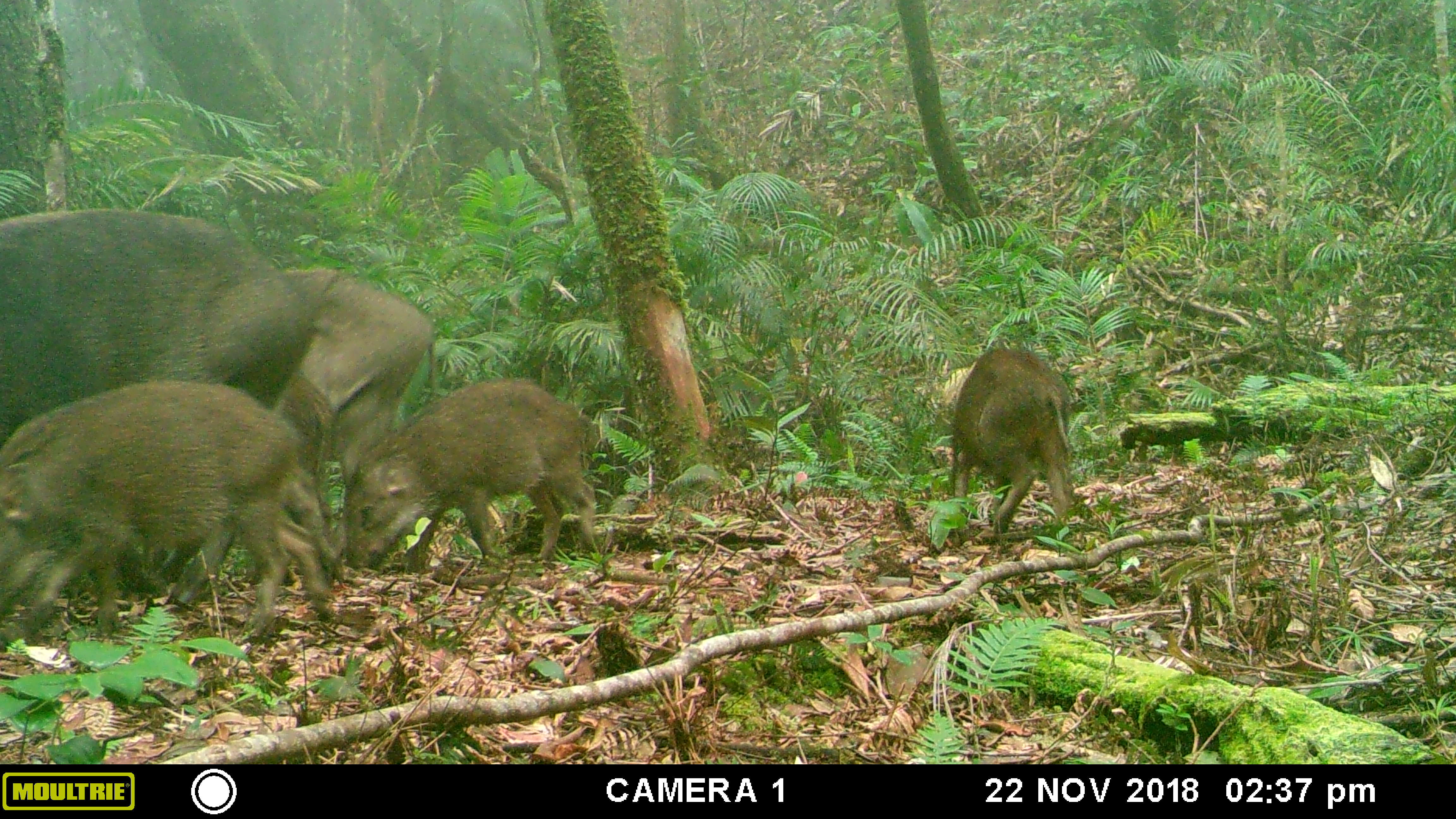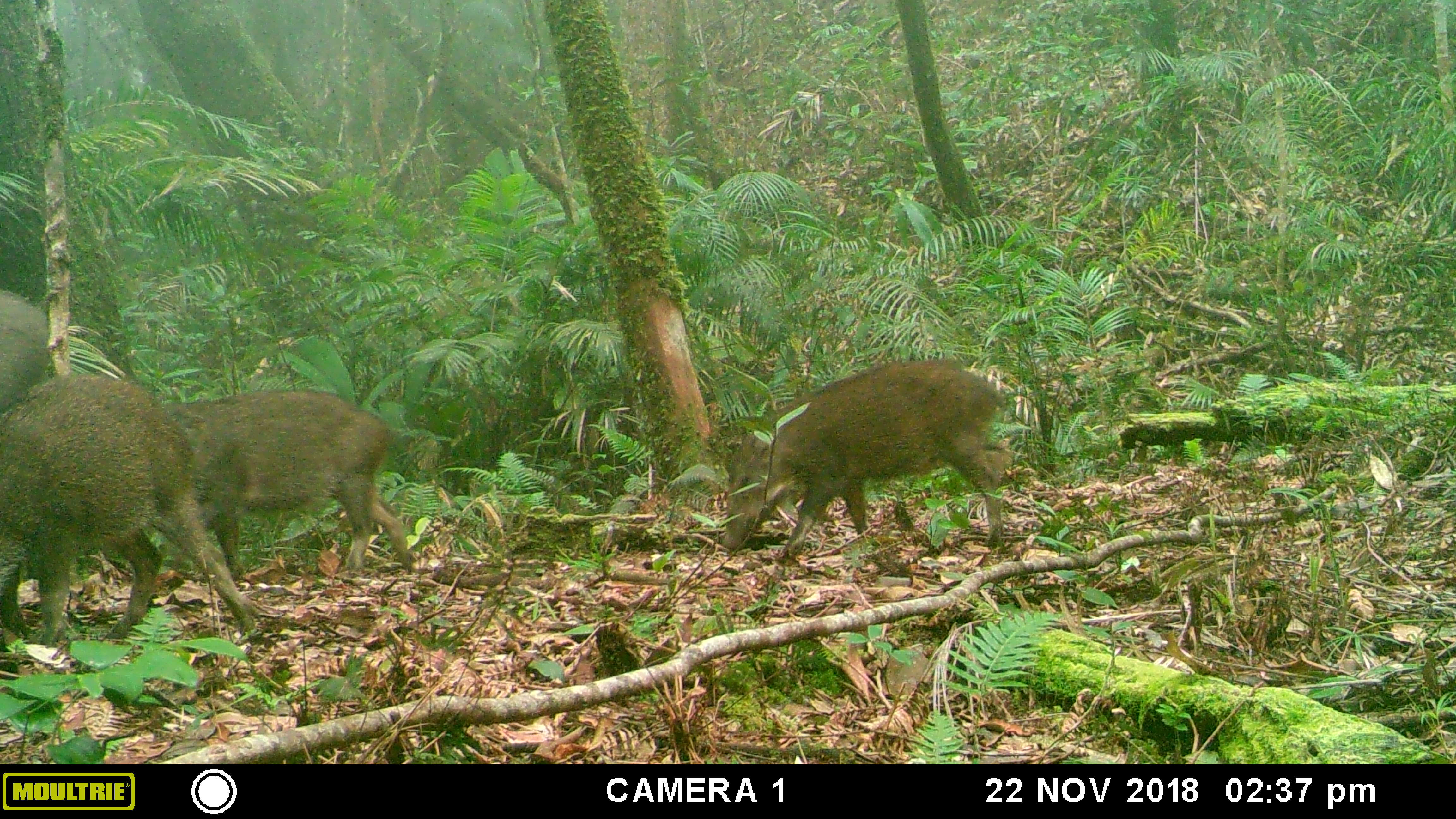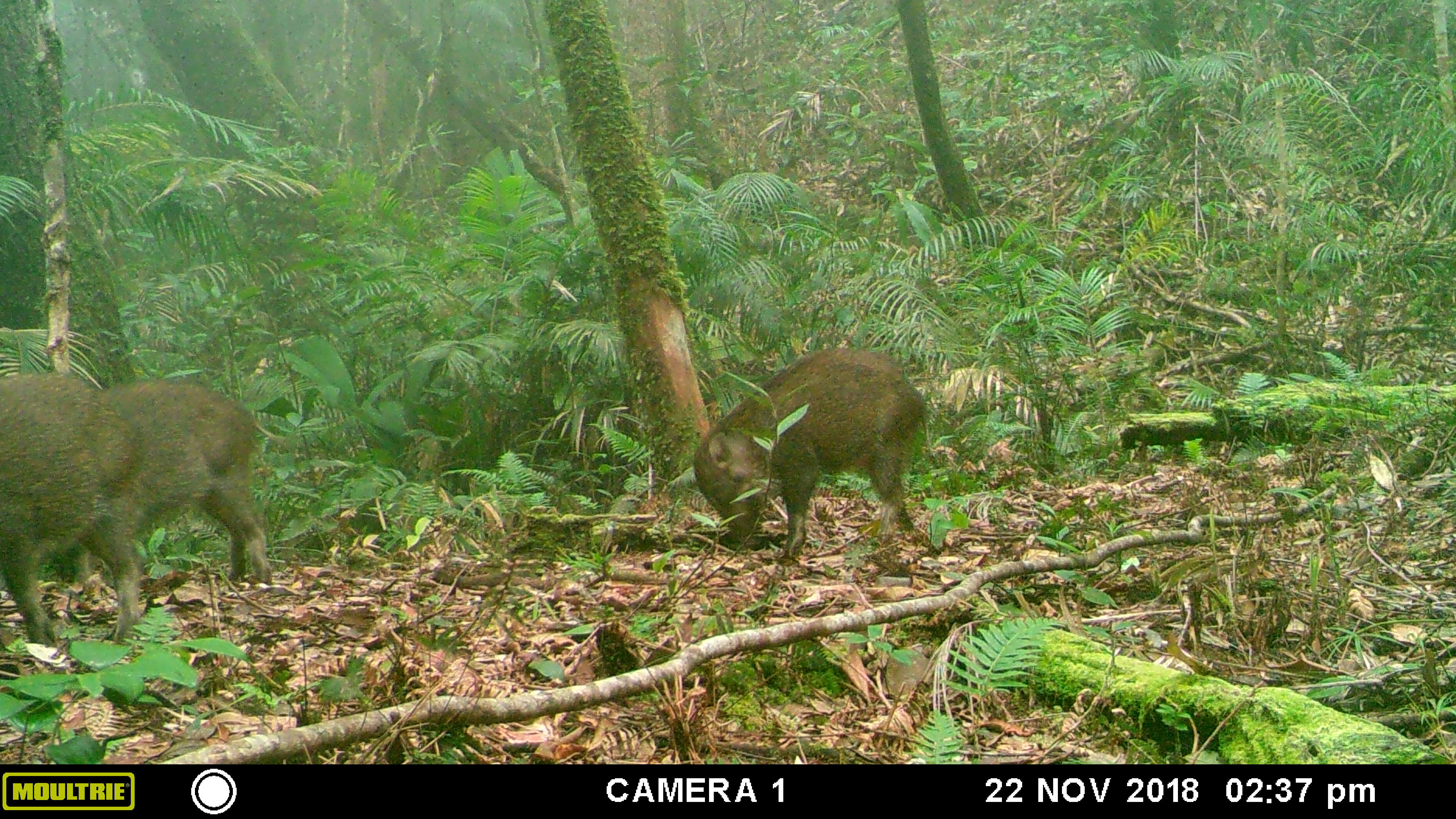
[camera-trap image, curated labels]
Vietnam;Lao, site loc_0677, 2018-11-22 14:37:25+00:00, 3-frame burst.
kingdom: Animalia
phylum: Chordata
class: Mammalia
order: Artiodactyla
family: Suidae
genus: Sus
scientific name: Sus scrofa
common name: eurasian wild pig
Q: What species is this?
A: Eurasian wild pig (Sus scrofa).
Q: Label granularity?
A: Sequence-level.